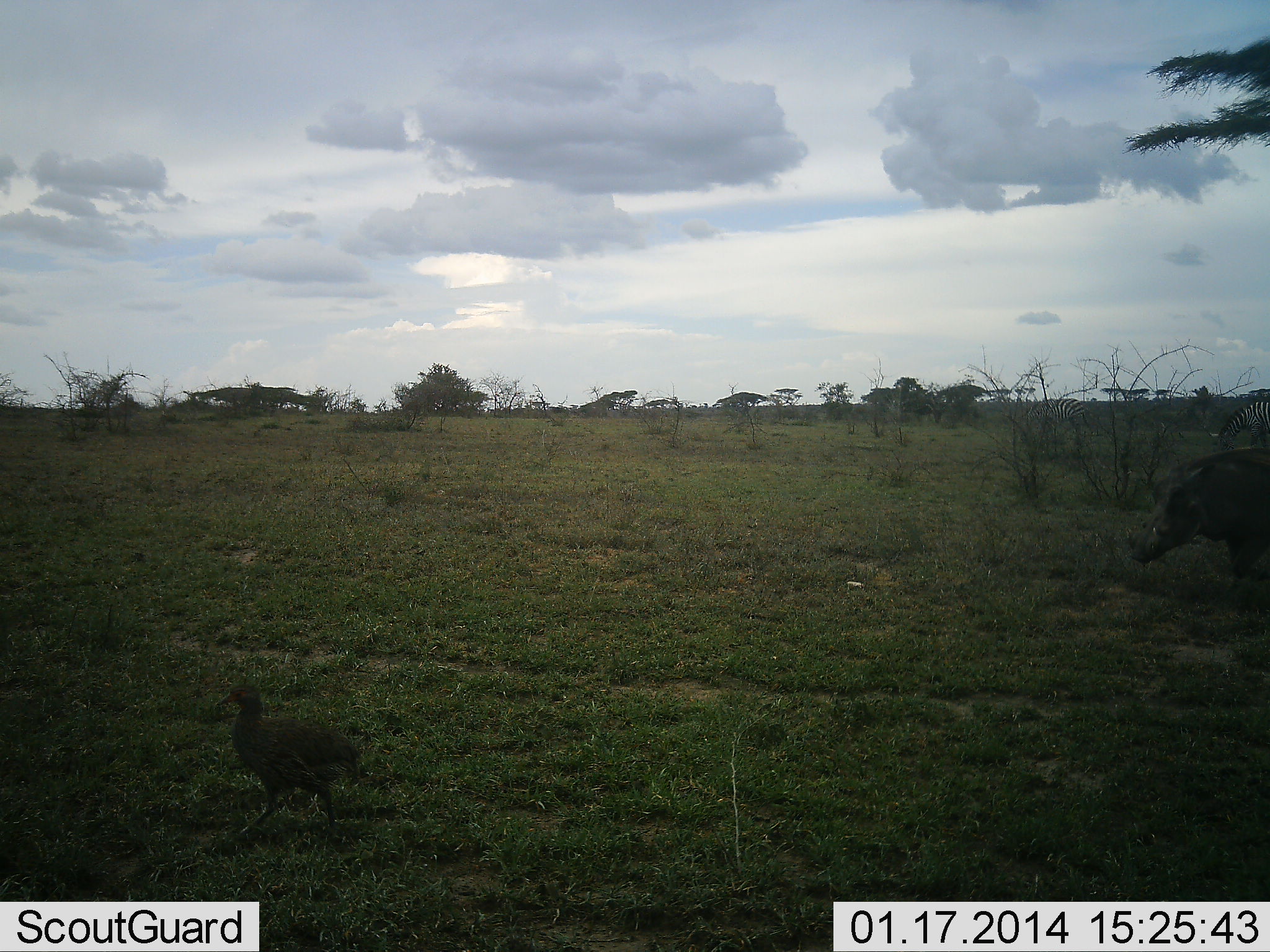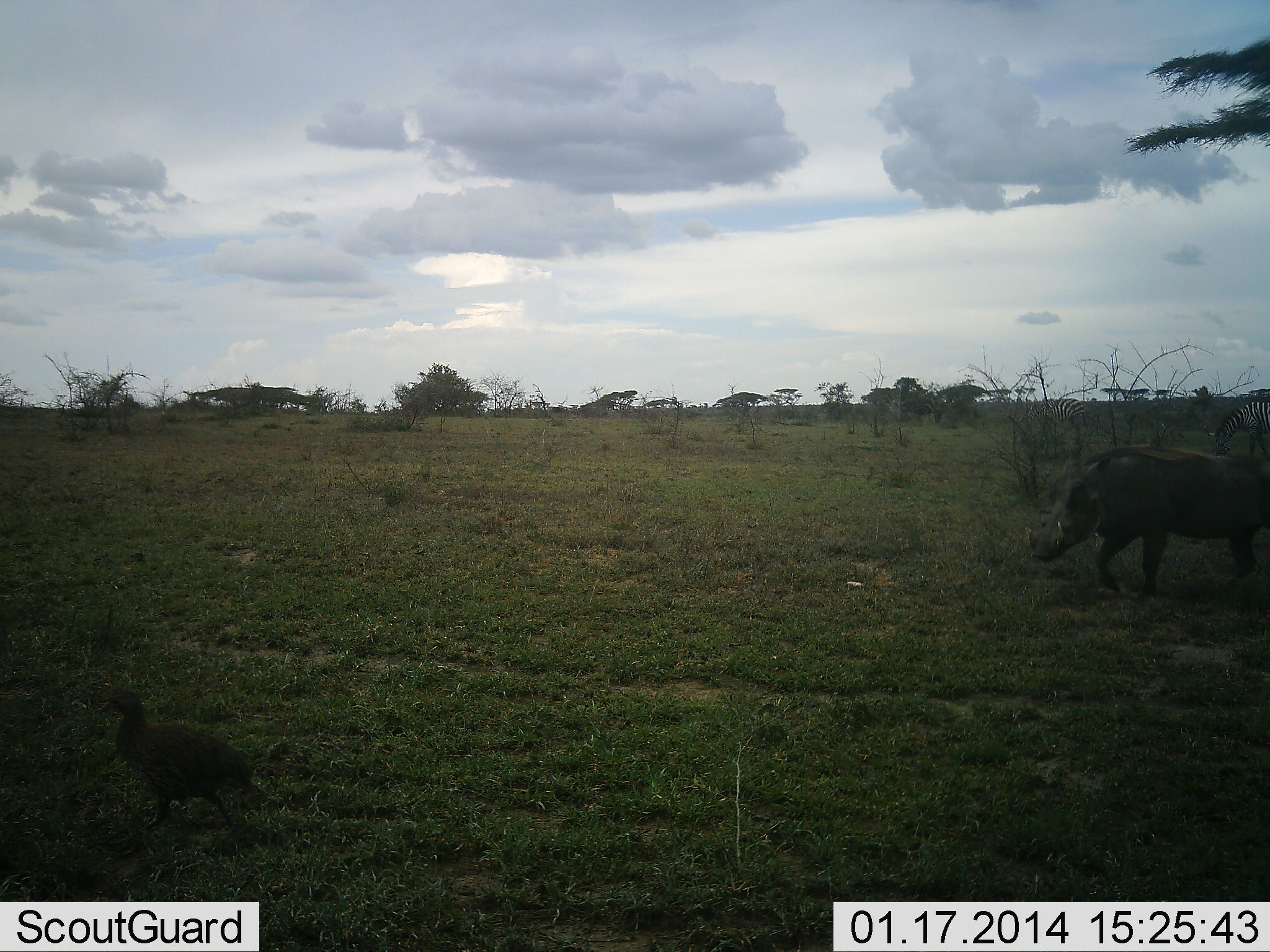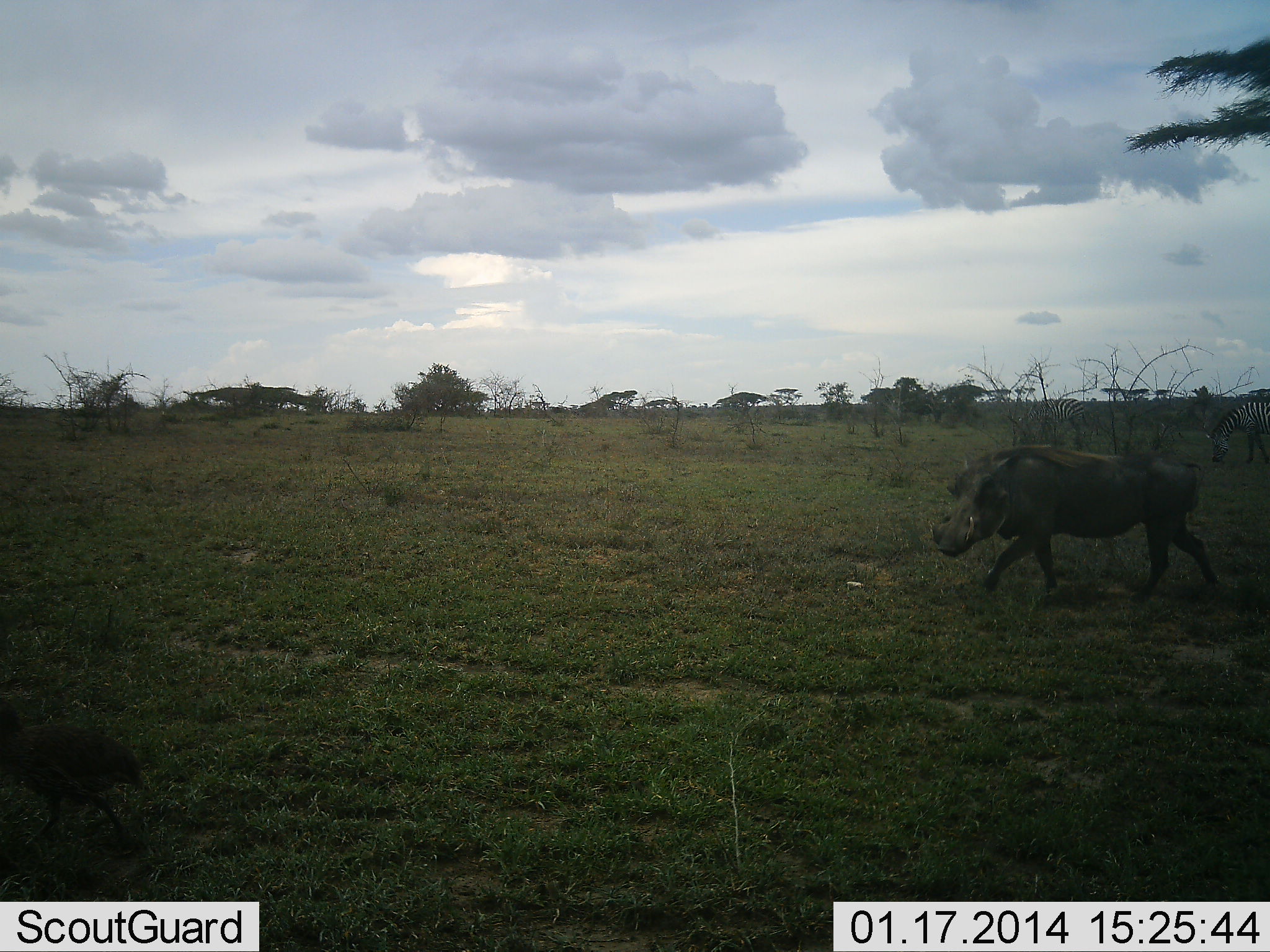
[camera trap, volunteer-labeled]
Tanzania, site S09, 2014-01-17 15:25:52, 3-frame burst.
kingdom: Animalia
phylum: Chordata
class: Aves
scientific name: Aves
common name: bird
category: otherbird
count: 1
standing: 0%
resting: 0%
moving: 100%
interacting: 0%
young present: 0%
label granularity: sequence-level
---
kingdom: Animalia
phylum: Chordata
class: Mammalia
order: Artiodactyla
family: Suidae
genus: Phacochoerus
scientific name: Phacochoerus africanus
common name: warthog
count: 1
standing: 0%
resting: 0%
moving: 96%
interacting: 4%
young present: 0%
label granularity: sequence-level